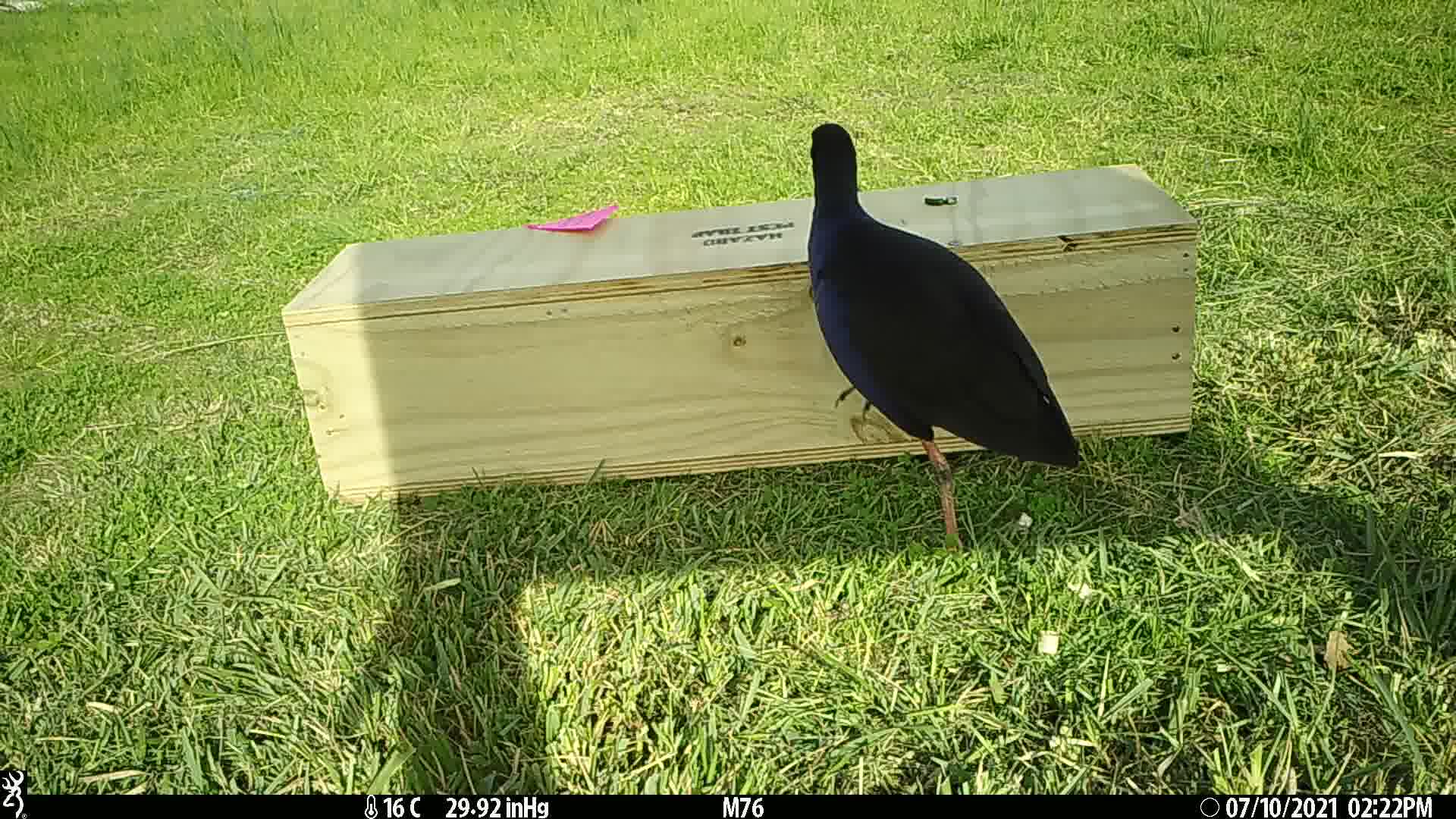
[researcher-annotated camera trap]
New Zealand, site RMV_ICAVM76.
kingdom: Animalia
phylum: Chordata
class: Aves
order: Gruiformes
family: Rallidae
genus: Porphyrio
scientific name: Porphyrio melanotus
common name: australasian swamphen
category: pukeko